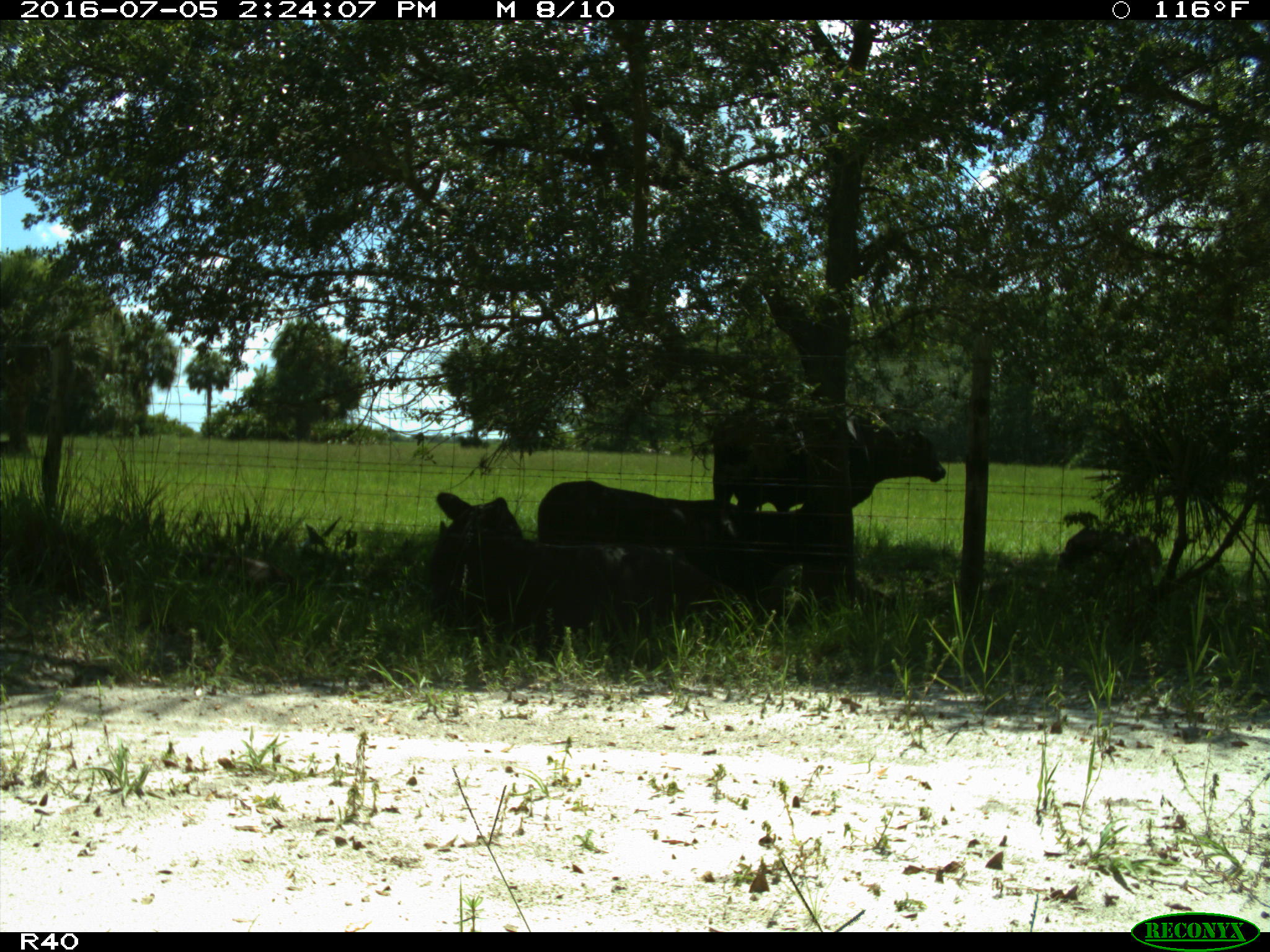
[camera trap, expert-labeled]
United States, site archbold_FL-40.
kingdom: Animalia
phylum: Chordata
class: Mammalia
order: Artiodactyla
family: Bovidae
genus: Bos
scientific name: Bos taurus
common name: domestic cow